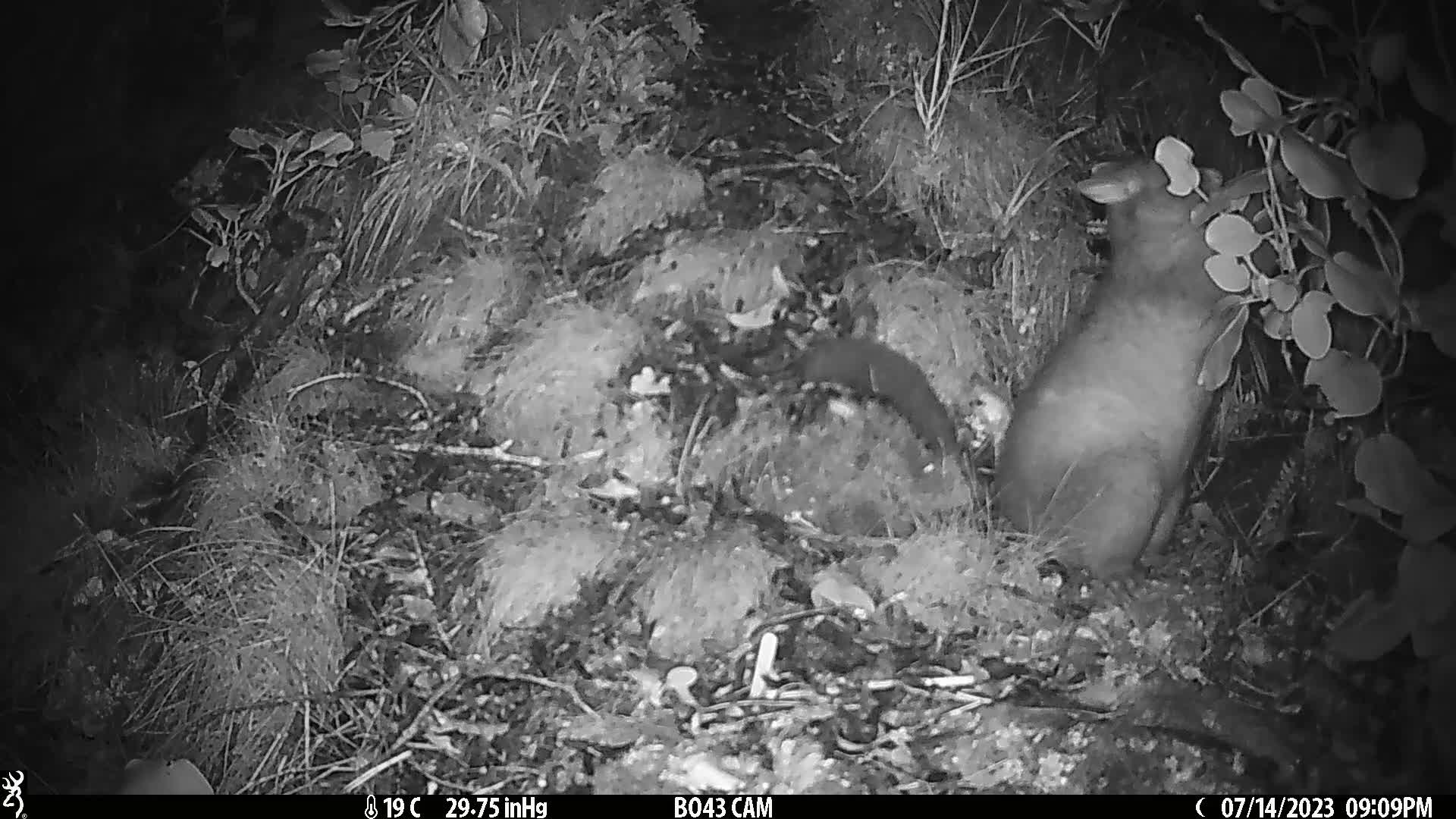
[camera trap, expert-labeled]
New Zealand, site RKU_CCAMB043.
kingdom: Animalia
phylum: Chordata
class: Mammalia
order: Diprotodontia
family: Phalangeridae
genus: Trichosurus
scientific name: Trichosurus vulpecula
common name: common brushtail possum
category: possum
Possum (common brushtail possum) (Trichosurus vulpecula).